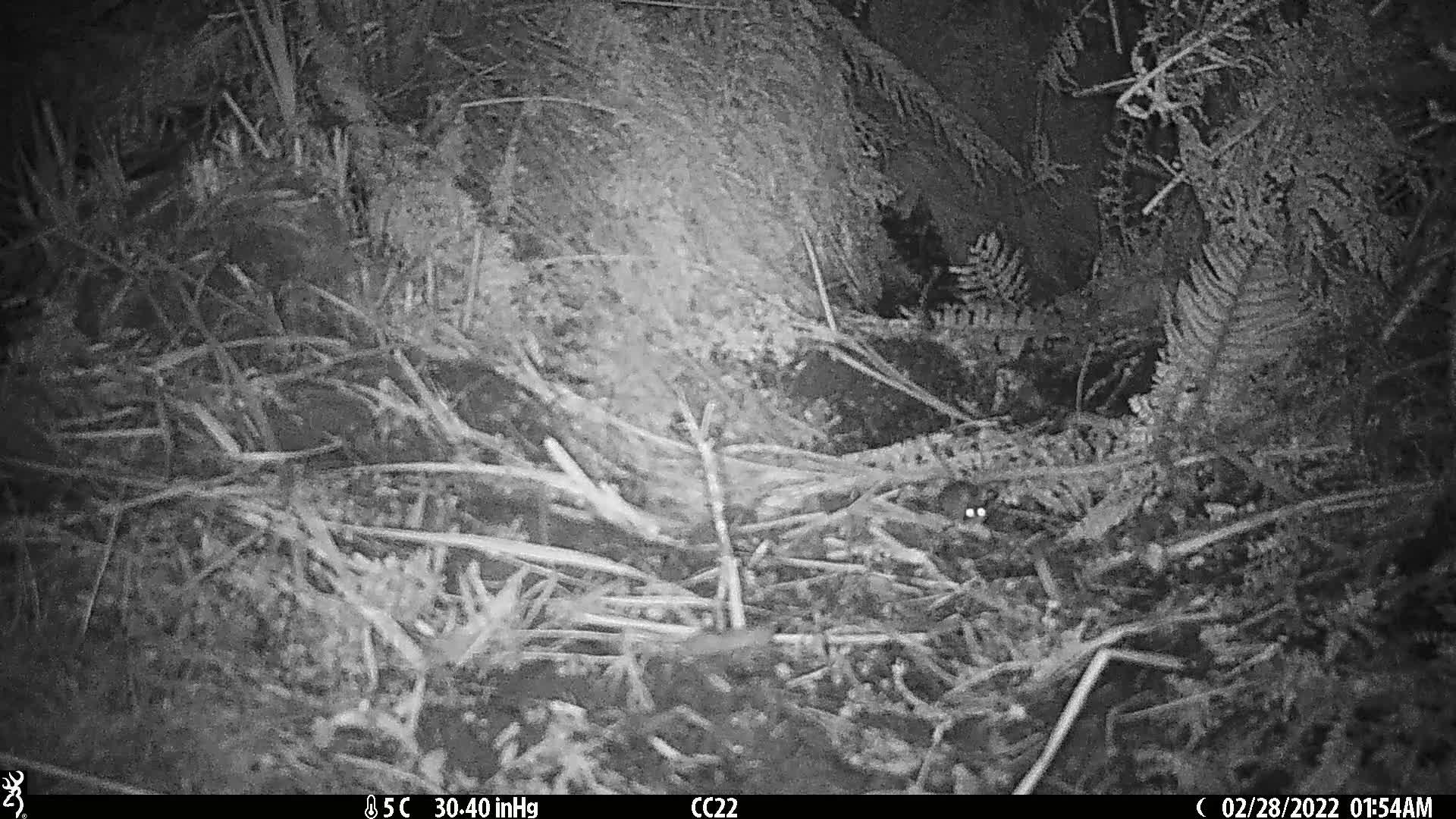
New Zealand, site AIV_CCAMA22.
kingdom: Animalia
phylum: Chordata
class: Mammalia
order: Rodentia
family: Muridae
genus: Mus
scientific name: Mus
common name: mouse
Mouse (Mus).